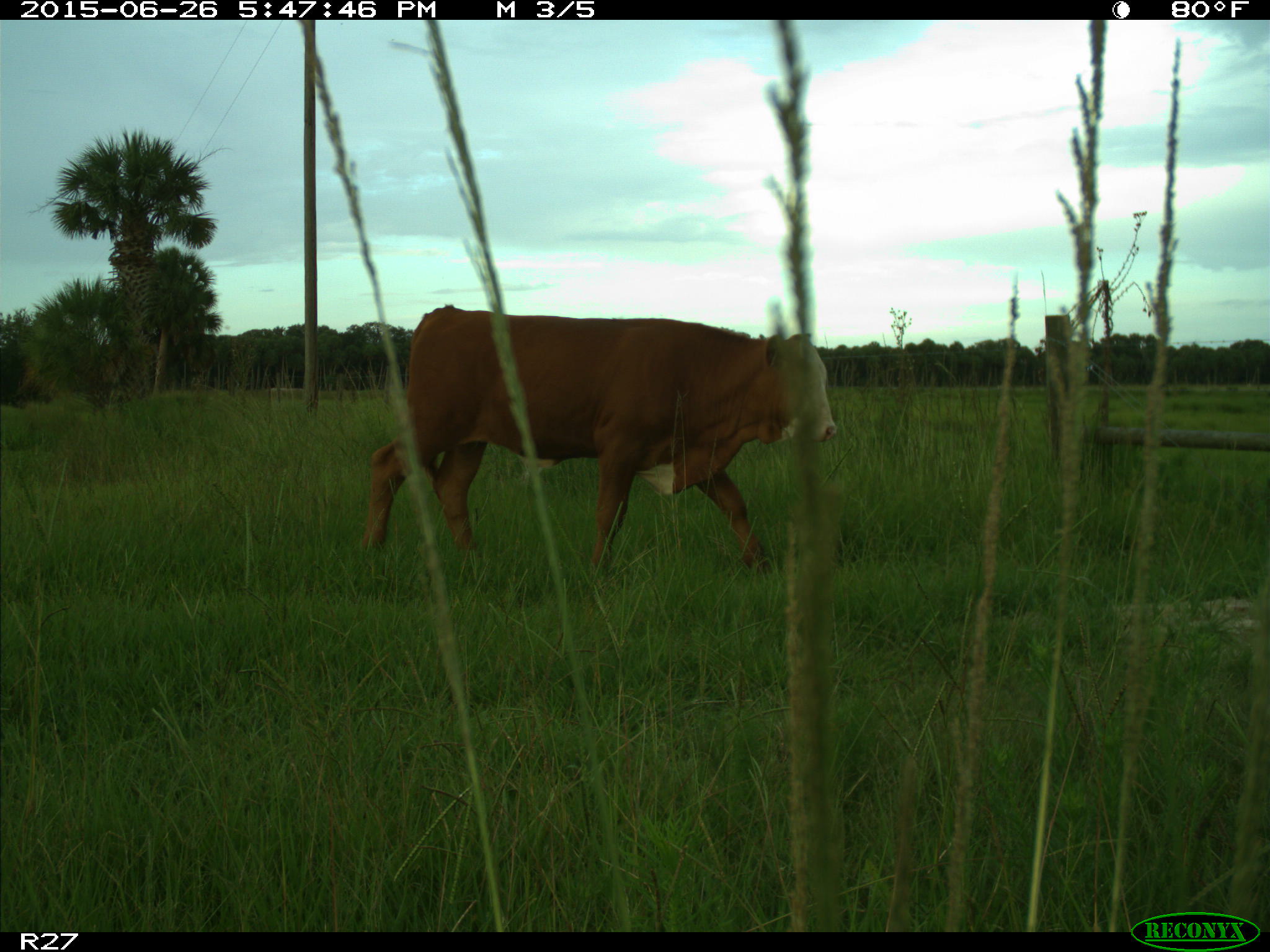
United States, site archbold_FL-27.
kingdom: Animalia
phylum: Chordata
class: Mammalia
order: Artiodactyla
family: Bovidae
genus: Bos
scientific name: Bos taurus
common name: domestic cow